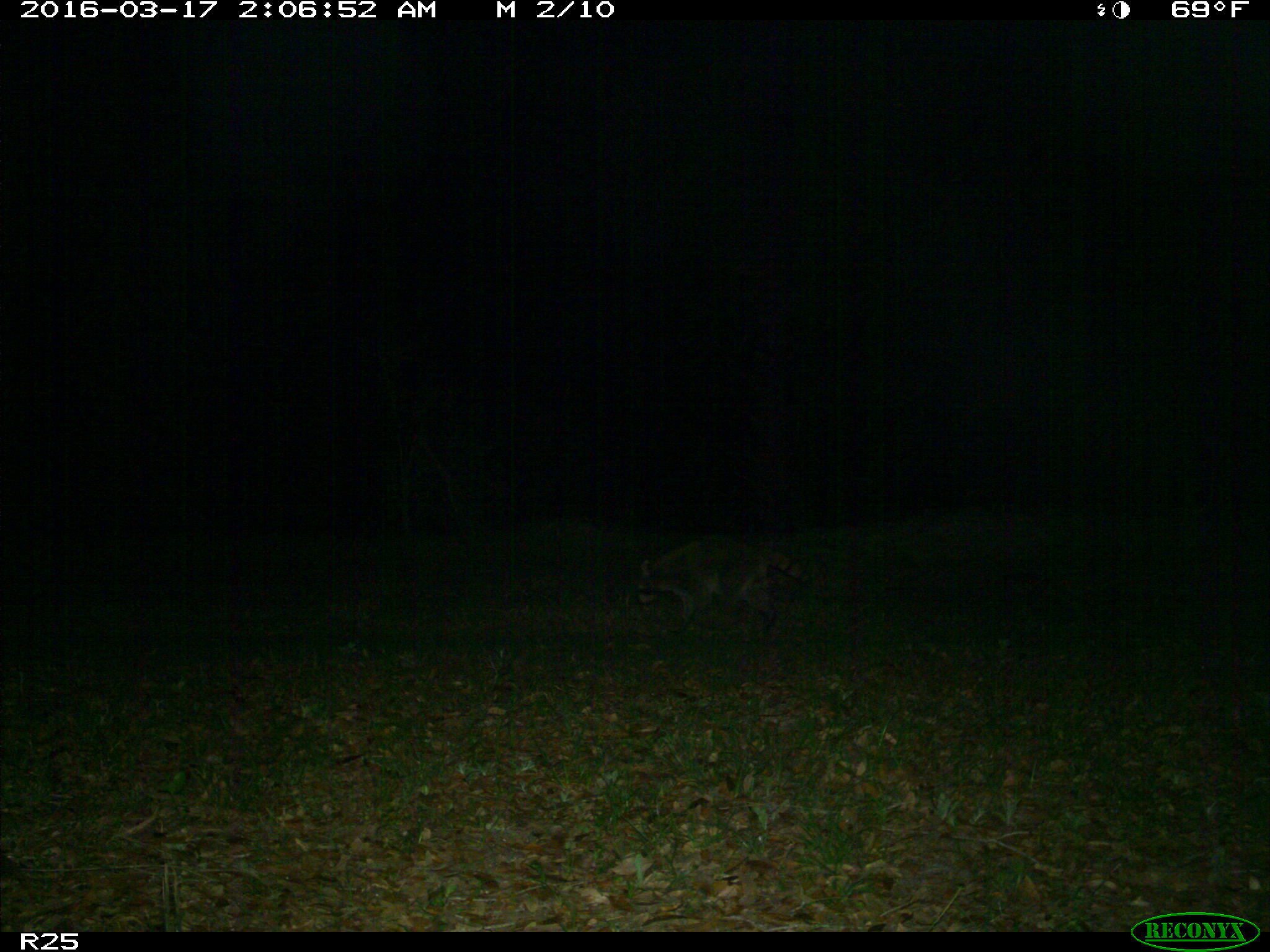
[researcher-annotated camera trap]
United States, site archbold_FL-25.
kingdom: Animalia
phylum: Chordata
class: Mammalia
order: Carnivora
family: Procyonidae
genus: Procyon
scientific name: Procyon lotor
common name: common raccoon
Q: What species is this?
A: Procyon lotor (common raccoon).